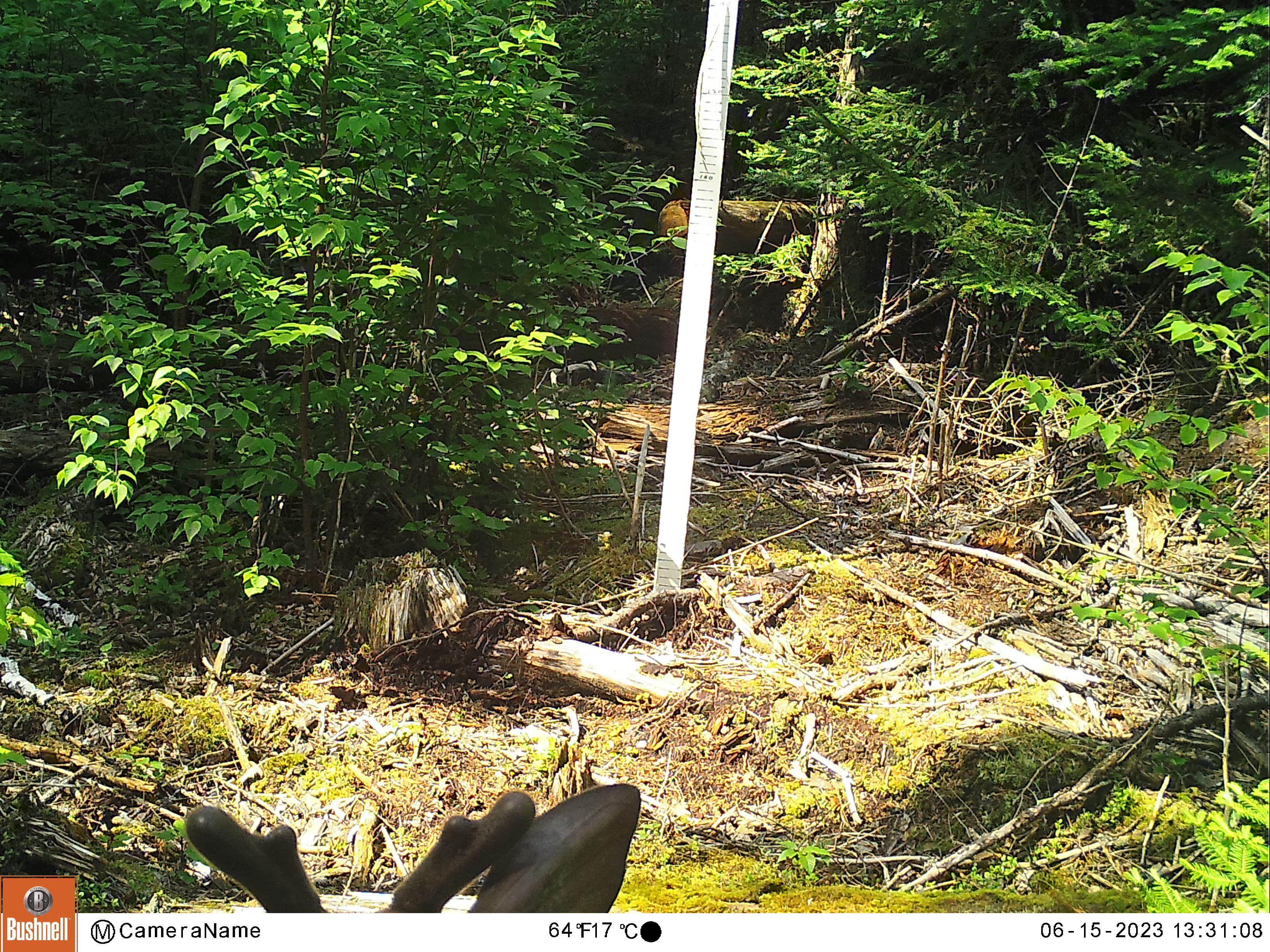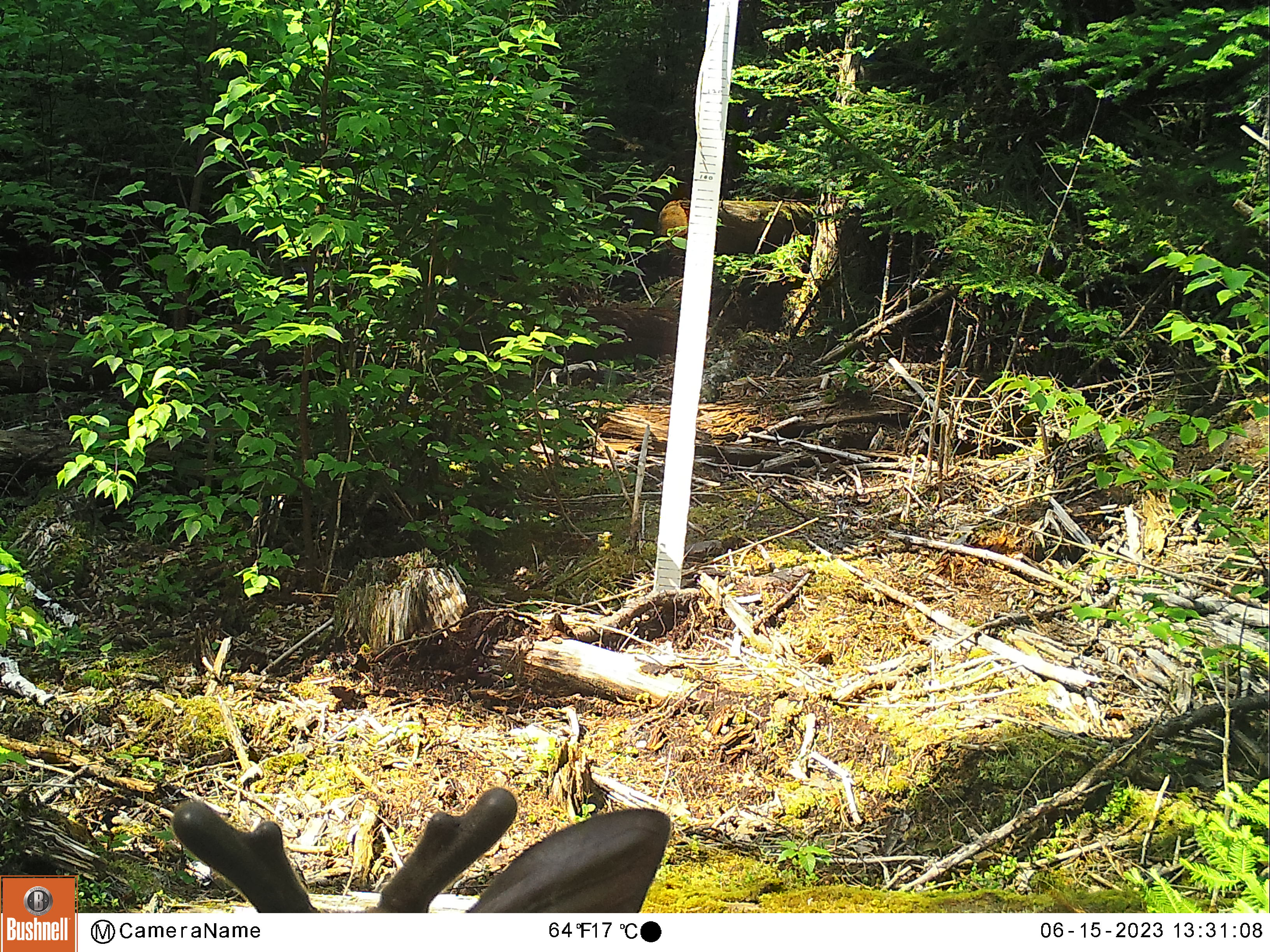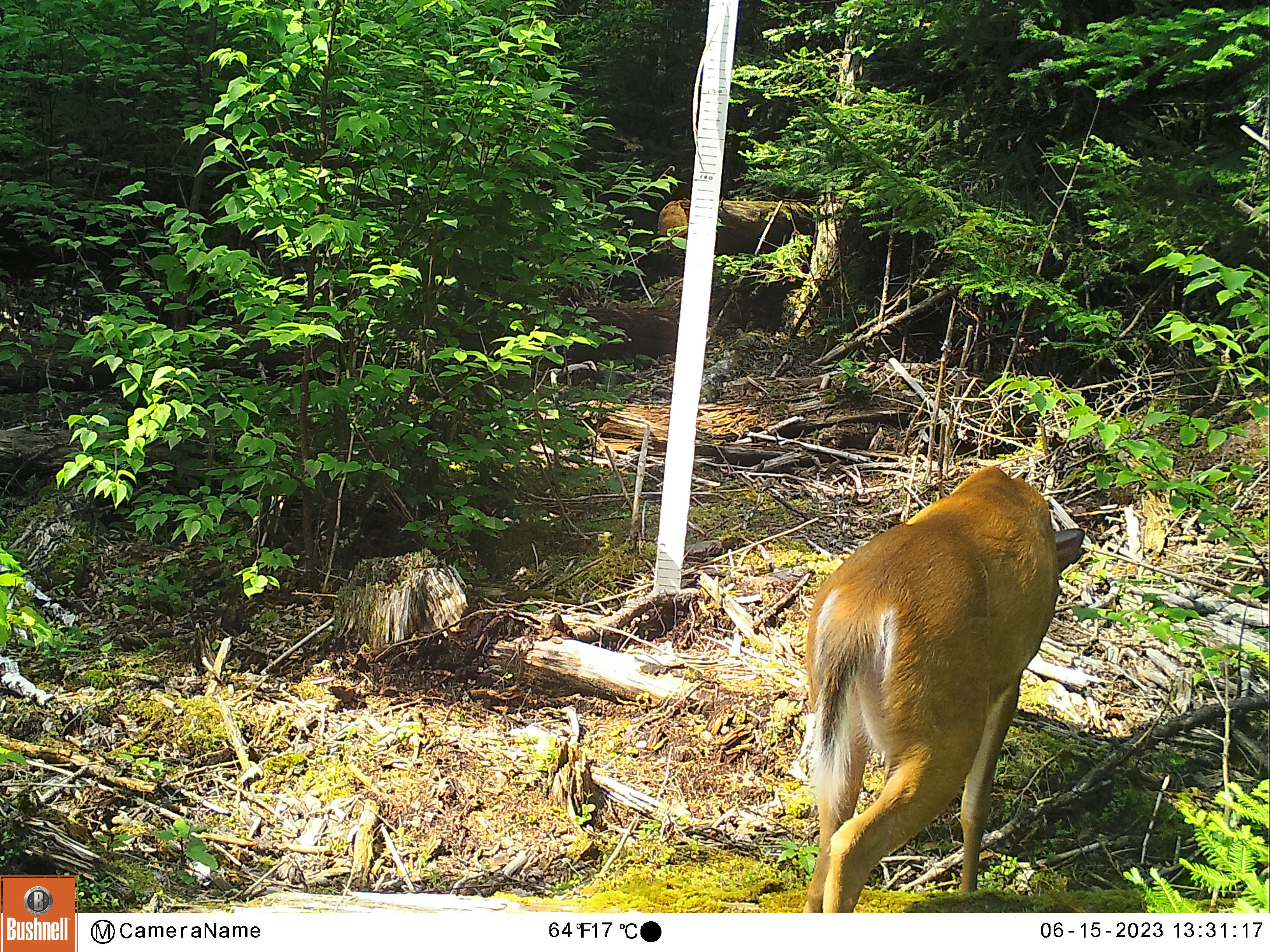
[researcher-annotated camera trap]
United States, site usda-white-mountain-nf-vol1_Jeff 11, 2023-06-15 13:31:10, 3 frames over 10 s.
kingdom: Animalia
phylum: Chordata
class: Mammalia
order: Artiodactyla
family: Cervidae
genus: Odocoileus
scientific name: Odocoileus virginianus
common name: white-tailed deer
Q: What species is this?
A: White-tailed deer (Odocoileus virginianus).